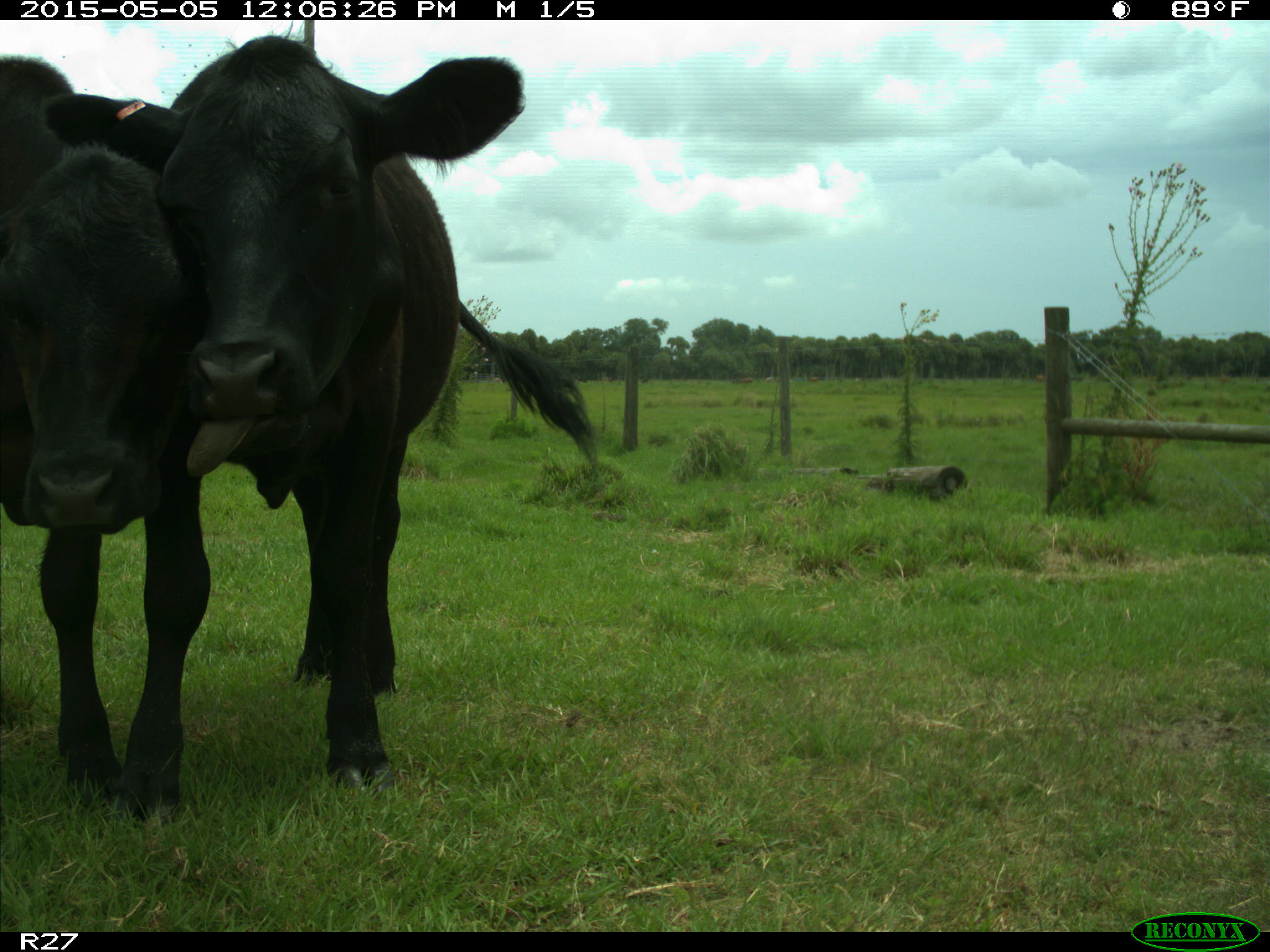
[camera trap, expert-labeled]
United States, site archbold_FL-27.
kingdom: Animalia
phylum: Chordata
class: Mammalia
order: Artiodactyla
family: Bovidae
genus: Bos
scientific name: Bos taurus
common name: domestic cow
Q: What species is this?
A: Bos taurus (domestic cow).